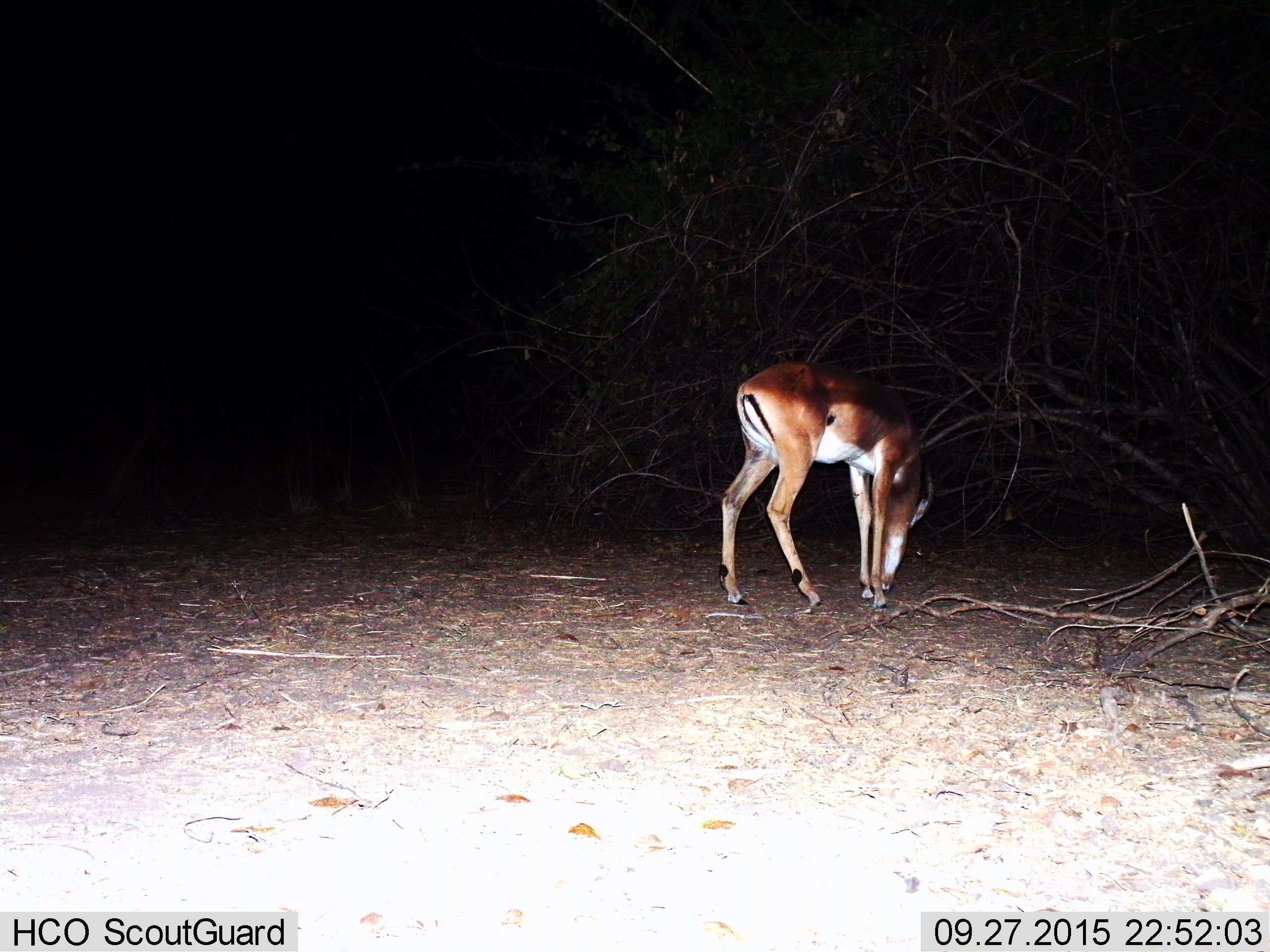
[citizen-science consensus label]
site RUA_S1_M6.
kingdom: Animalia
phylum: Chordata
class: Mammalia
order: Artiodactyla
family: Bovidae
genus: Aepyceros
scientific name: Aepyceros melampus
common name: impala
Impala (Aepyceros melampus), count 1. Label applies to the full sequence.